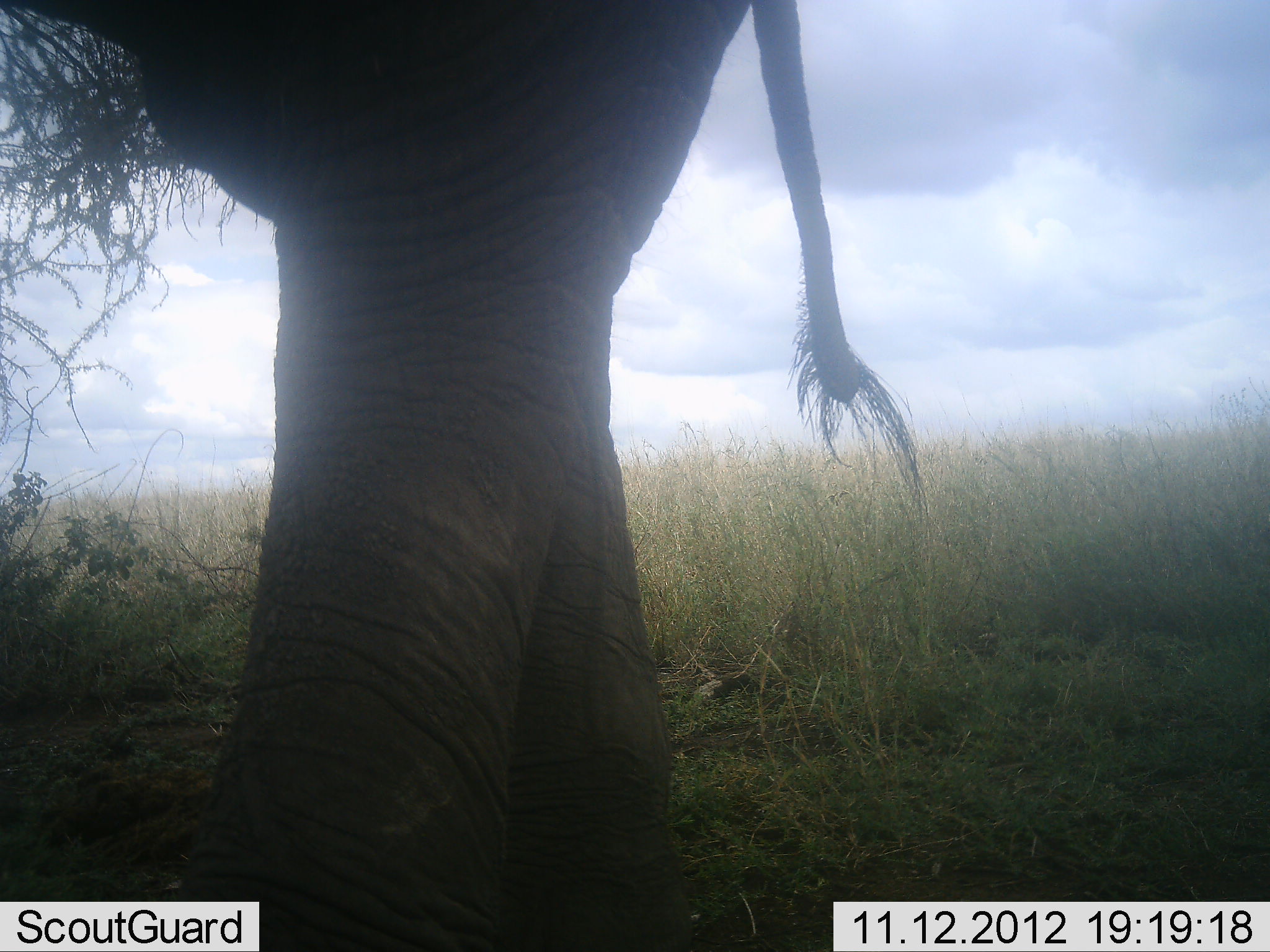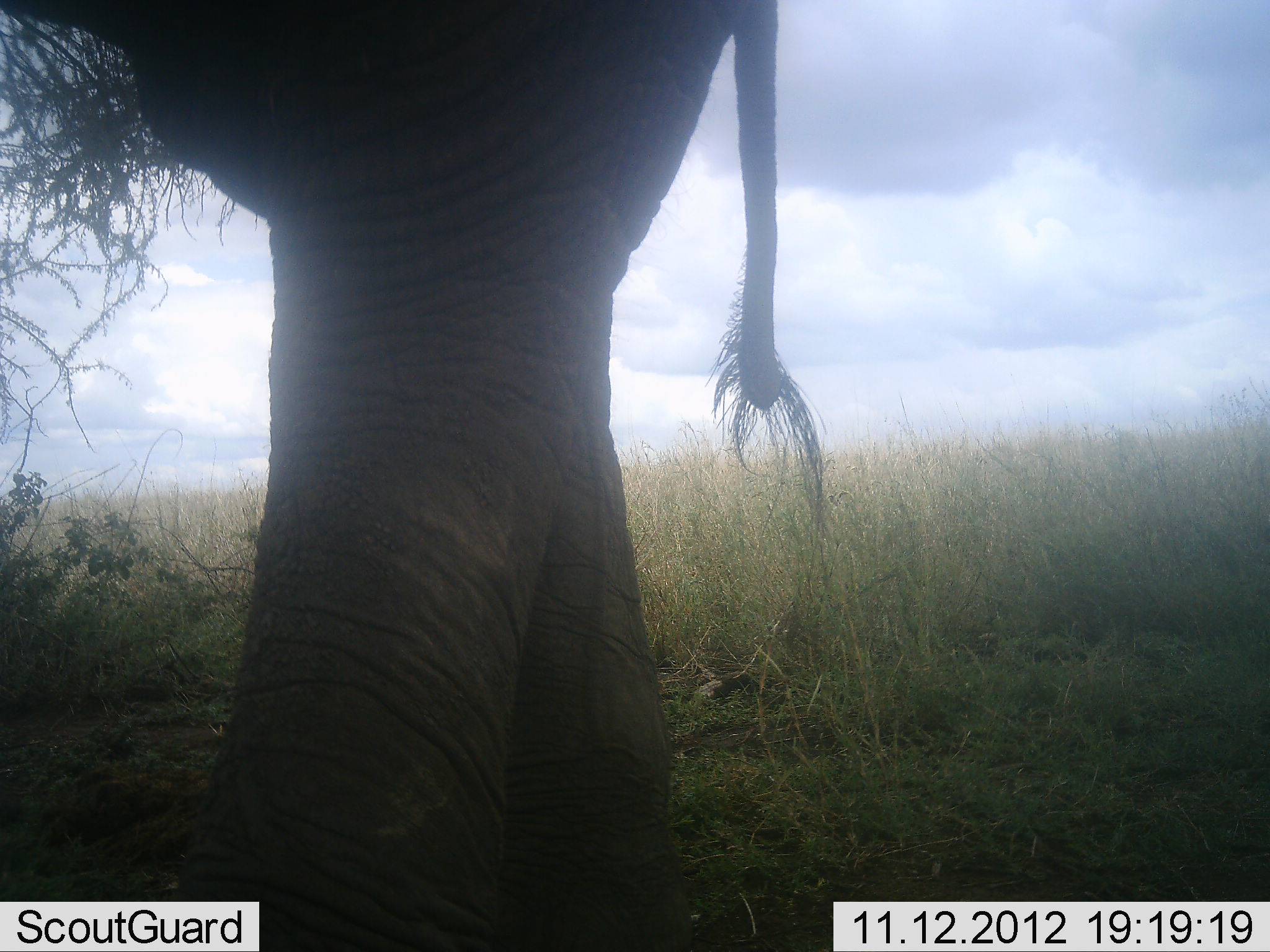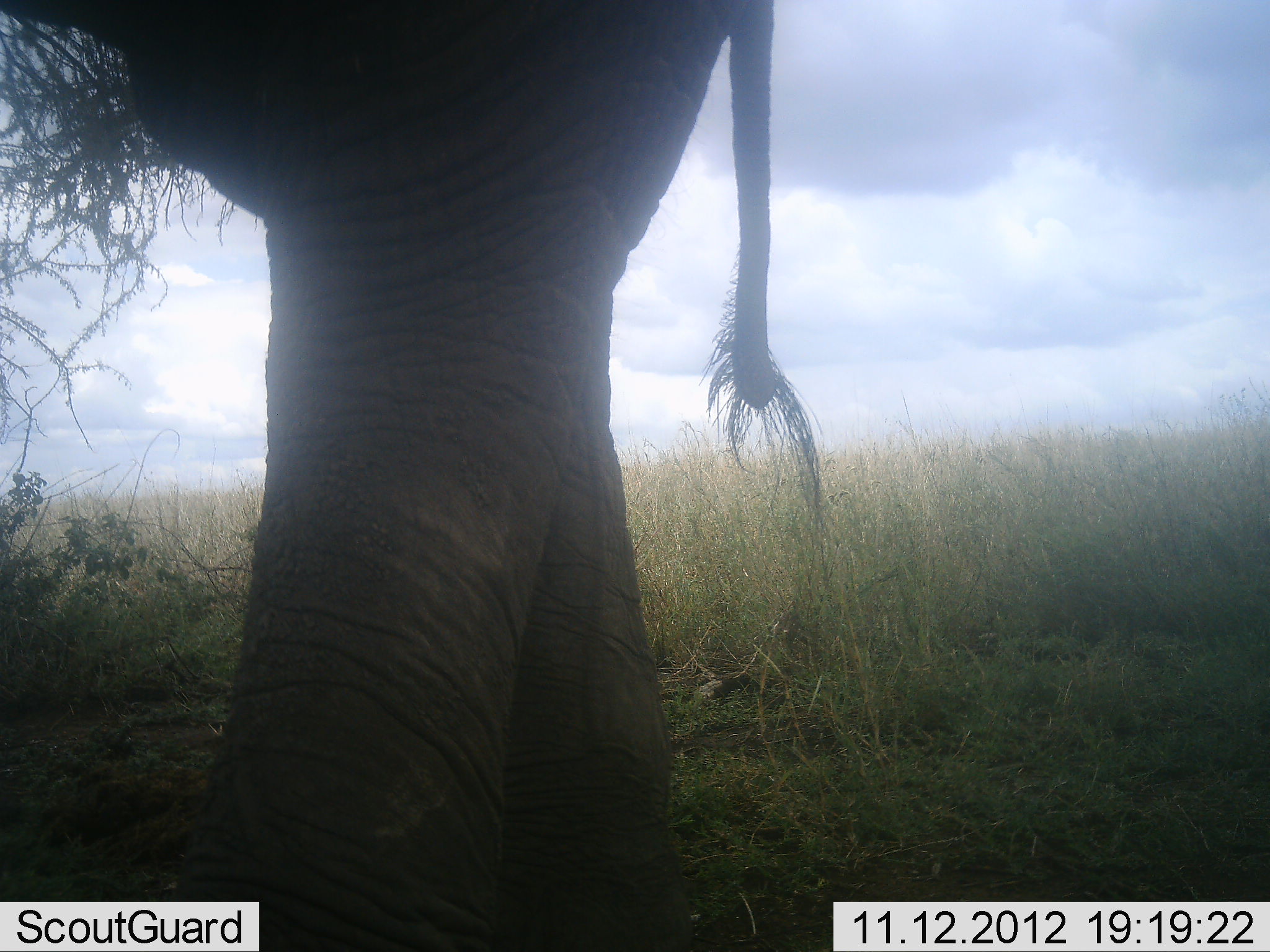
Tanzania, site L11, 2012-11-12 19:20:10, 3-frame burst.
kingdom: Animalia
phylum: Chordata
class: Mammalia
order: Proboscidea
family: Elephantidae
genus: Loxodonta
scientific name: Loxodonta africana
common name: african bush elephant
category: elephant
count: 1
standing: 70%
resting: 0%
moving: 30%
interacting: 0%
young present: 0%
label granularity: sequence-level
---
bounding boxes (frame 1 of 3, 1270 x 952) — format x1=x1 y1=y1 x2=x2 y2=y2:
animal: x1=0 y1=1 x2=926 y2=952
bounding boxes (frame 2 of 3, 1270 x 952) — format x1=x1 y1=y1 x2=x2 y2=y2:
animal: x1=0 y1=0 x2=828 y2=951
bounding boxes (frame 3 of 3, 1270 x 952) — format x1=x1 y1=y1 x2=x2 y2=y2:
animal: x1=0 y1=0 x2=826 y2=951